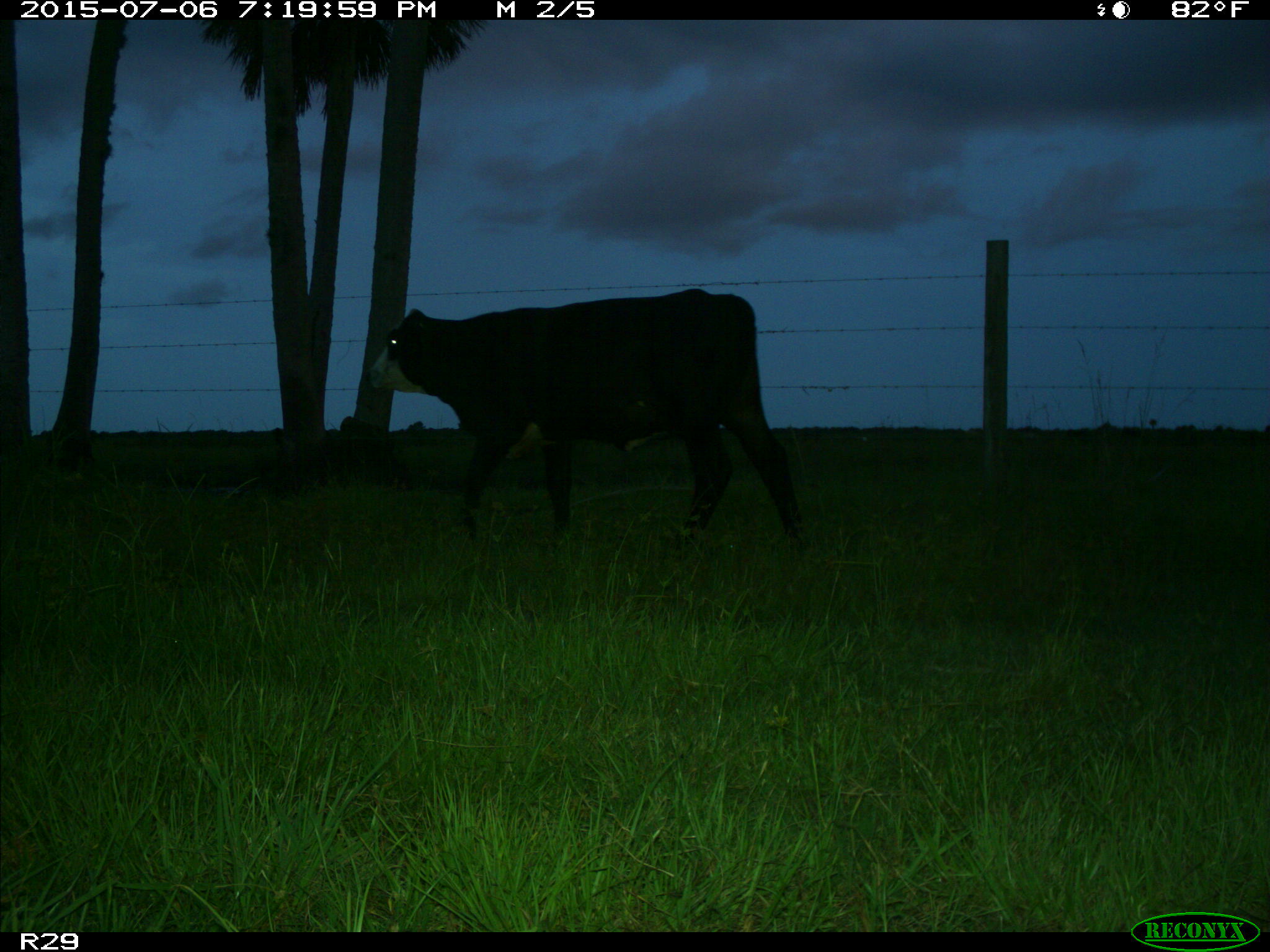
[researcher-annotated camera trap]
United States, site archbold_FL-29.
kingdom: Animalia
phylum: Chordata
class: Mammalia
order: Artiodactyla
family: Bovidae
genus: Bos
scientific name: Bos taurus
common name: domestic cow